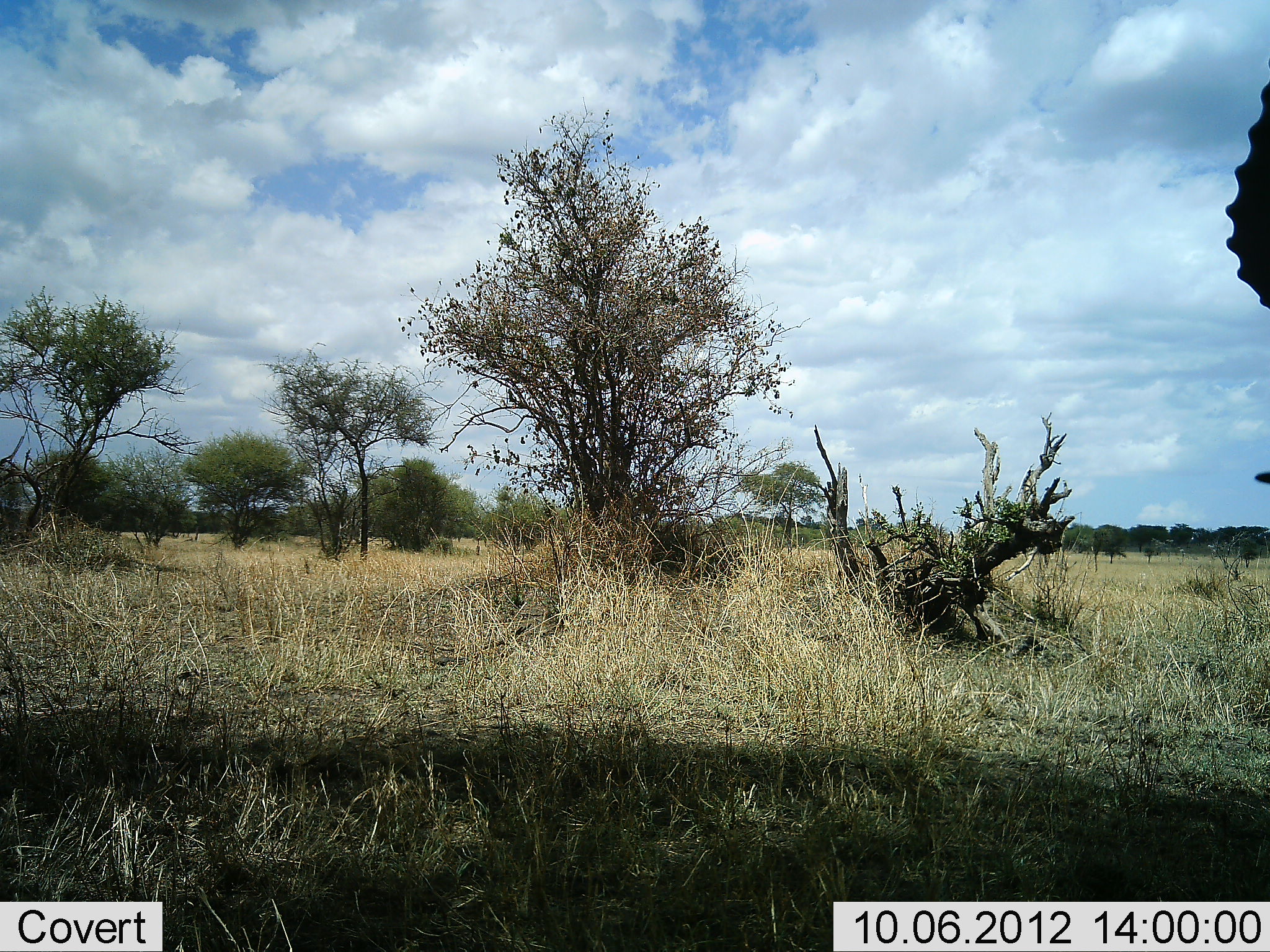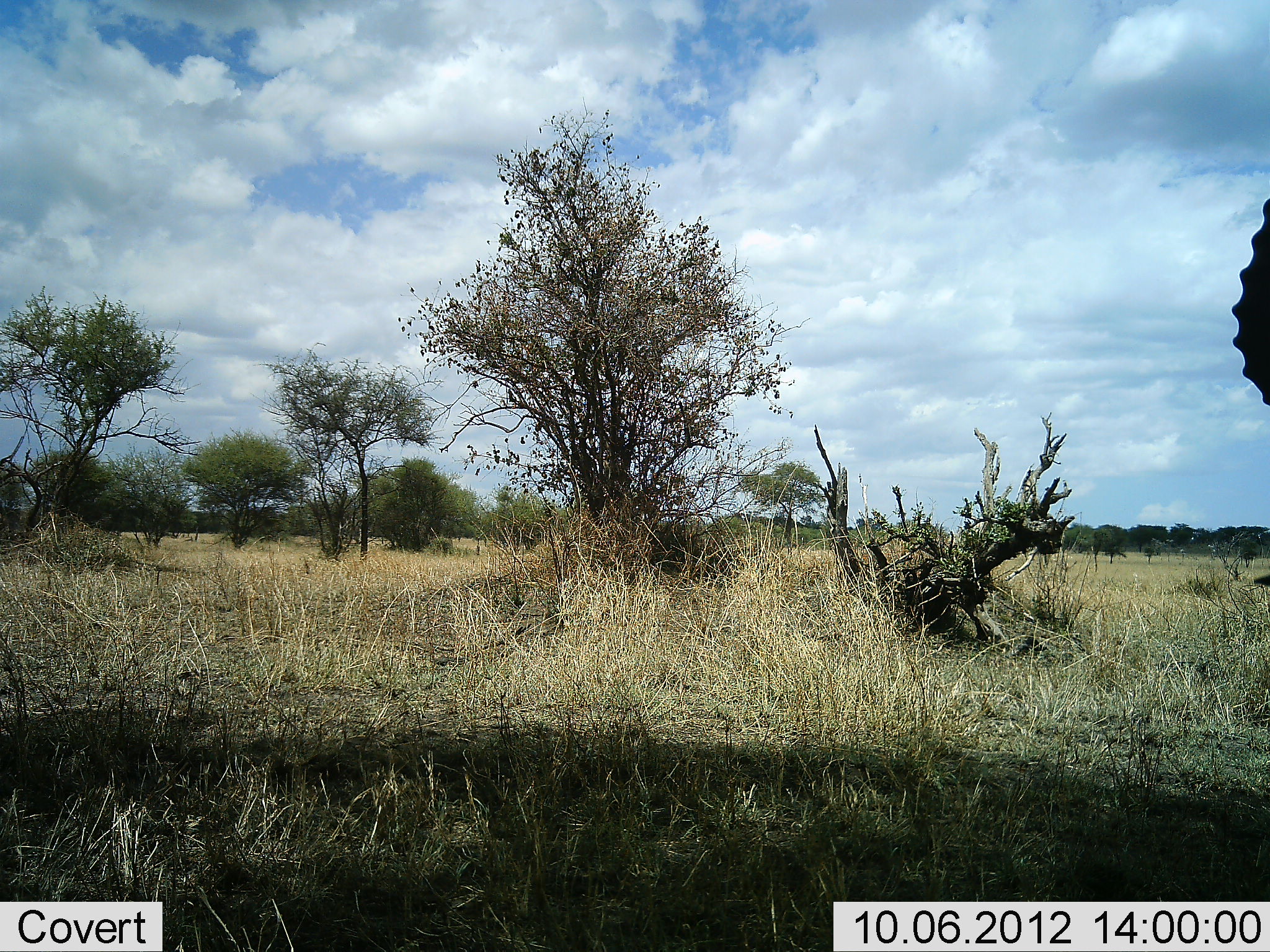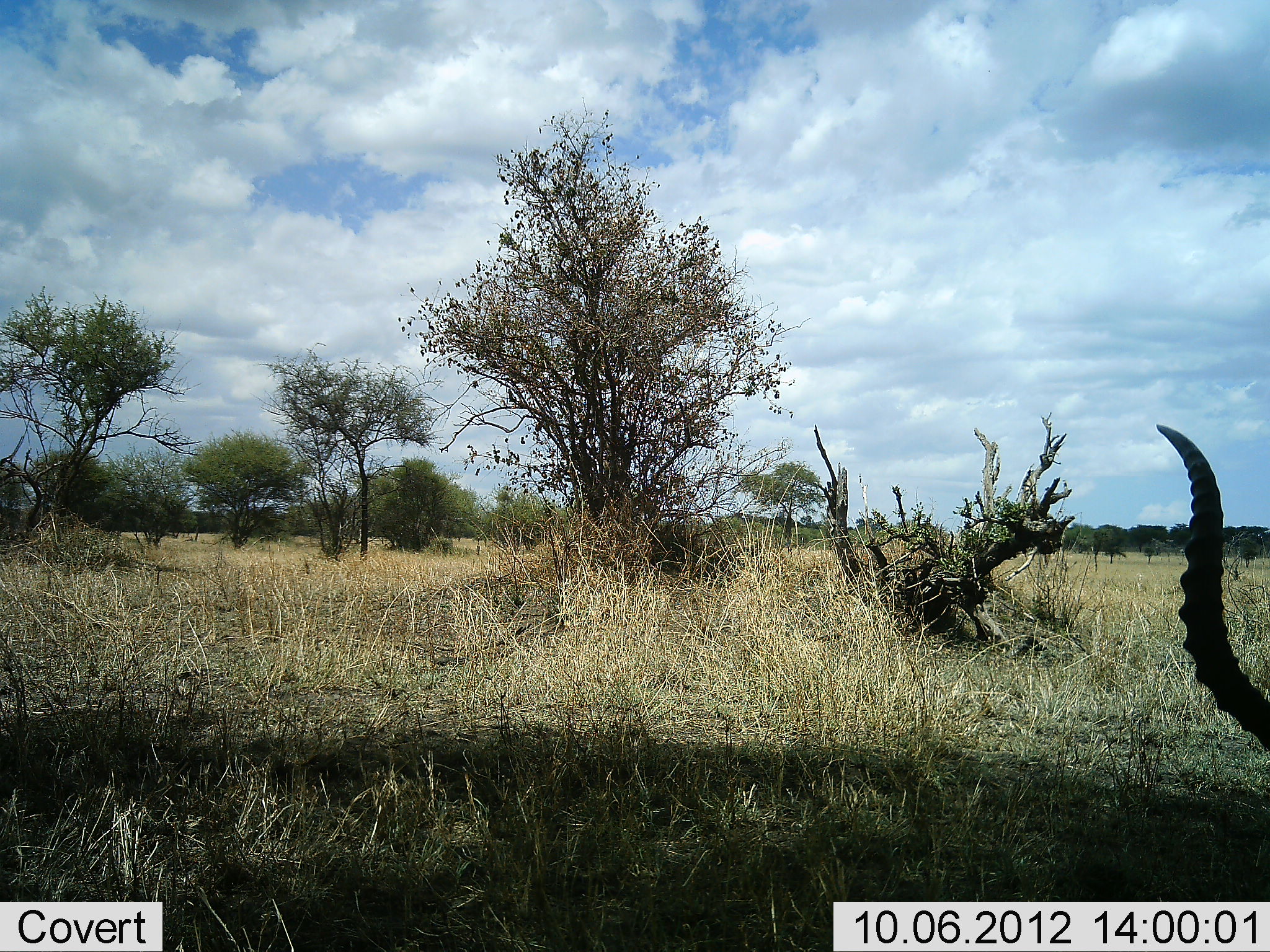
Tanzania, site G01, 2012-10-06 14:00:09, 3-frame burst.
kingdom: Animalia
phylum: Chordata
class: Mammalia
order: Artiodactyla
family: Bovidae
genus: Aepyceros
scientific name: Aepyceros melampus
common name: impala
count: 1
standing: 30%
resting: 0%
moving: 30%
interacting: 0%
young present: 0%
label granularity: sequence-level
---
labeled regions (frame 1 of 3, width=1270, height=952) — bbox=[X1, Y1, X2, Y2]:
animal: bbox=[1222, 43, 1270, 492]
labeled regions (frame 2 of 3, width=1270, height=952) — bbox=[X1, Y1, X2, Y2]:
animal: bbox=[1232, 193, 1270, 591]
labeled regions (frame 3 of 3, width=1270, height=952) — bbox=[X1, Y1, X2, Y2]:
animal: bbox=[1152, 420, 1270, 758]